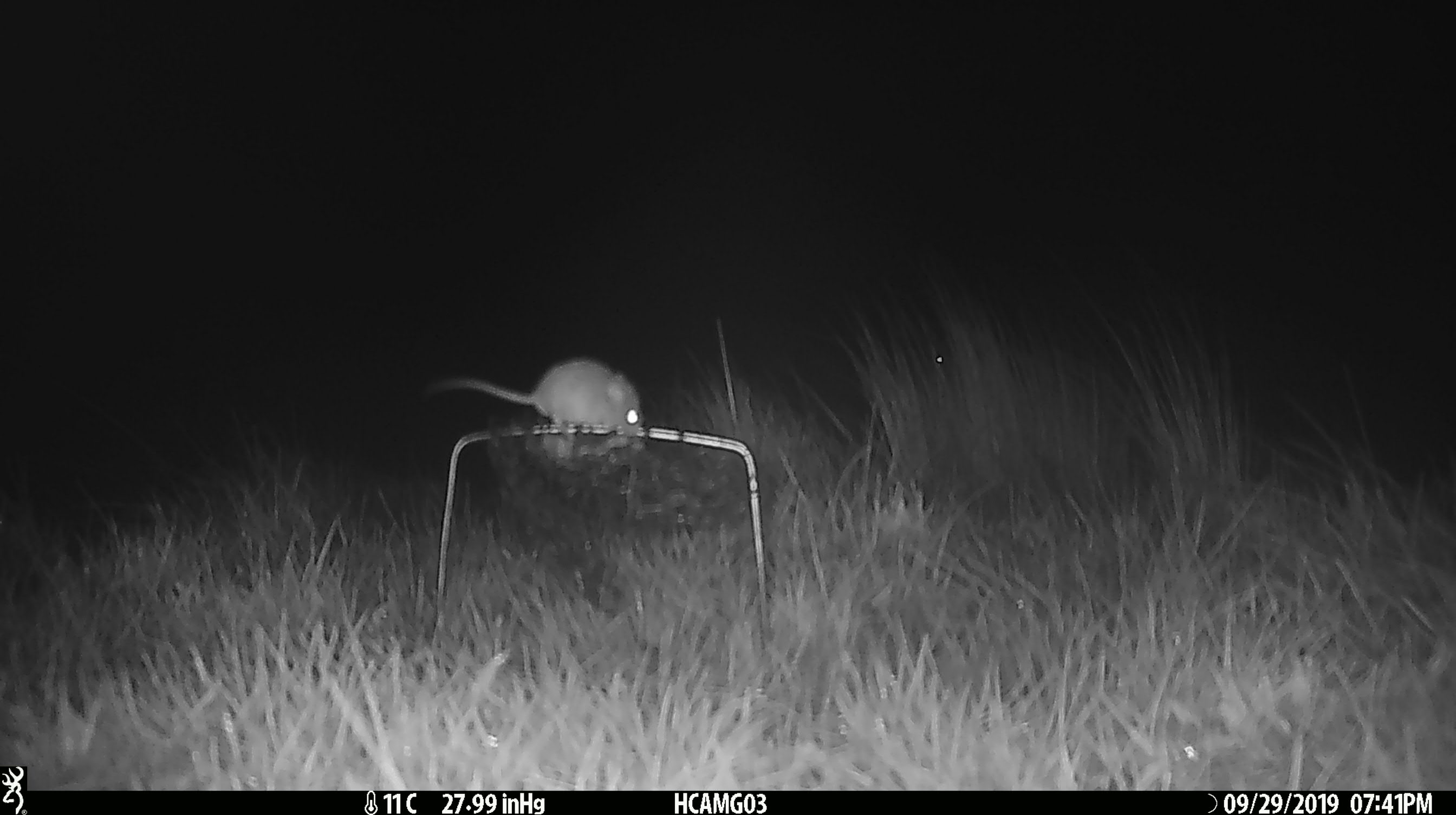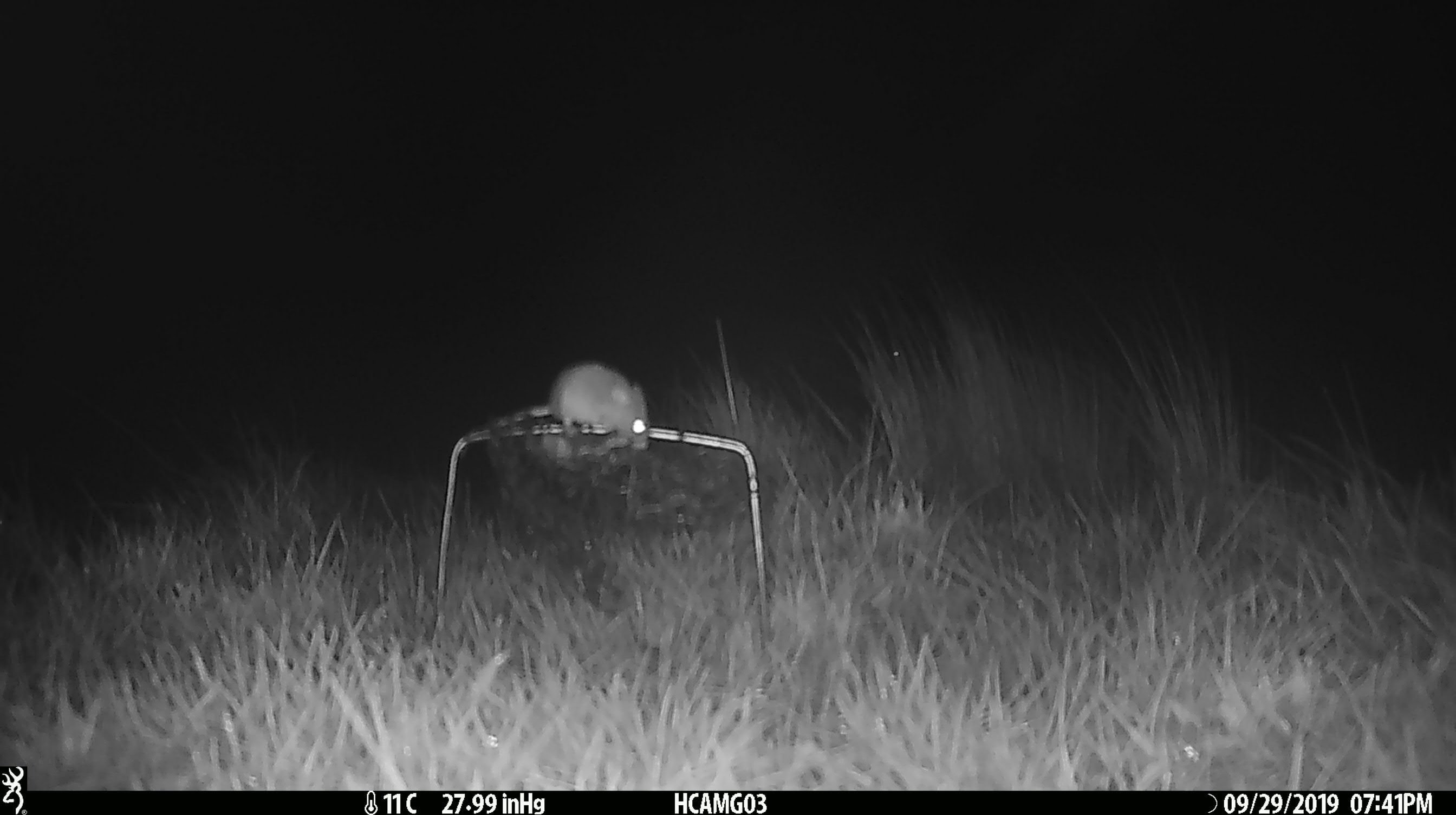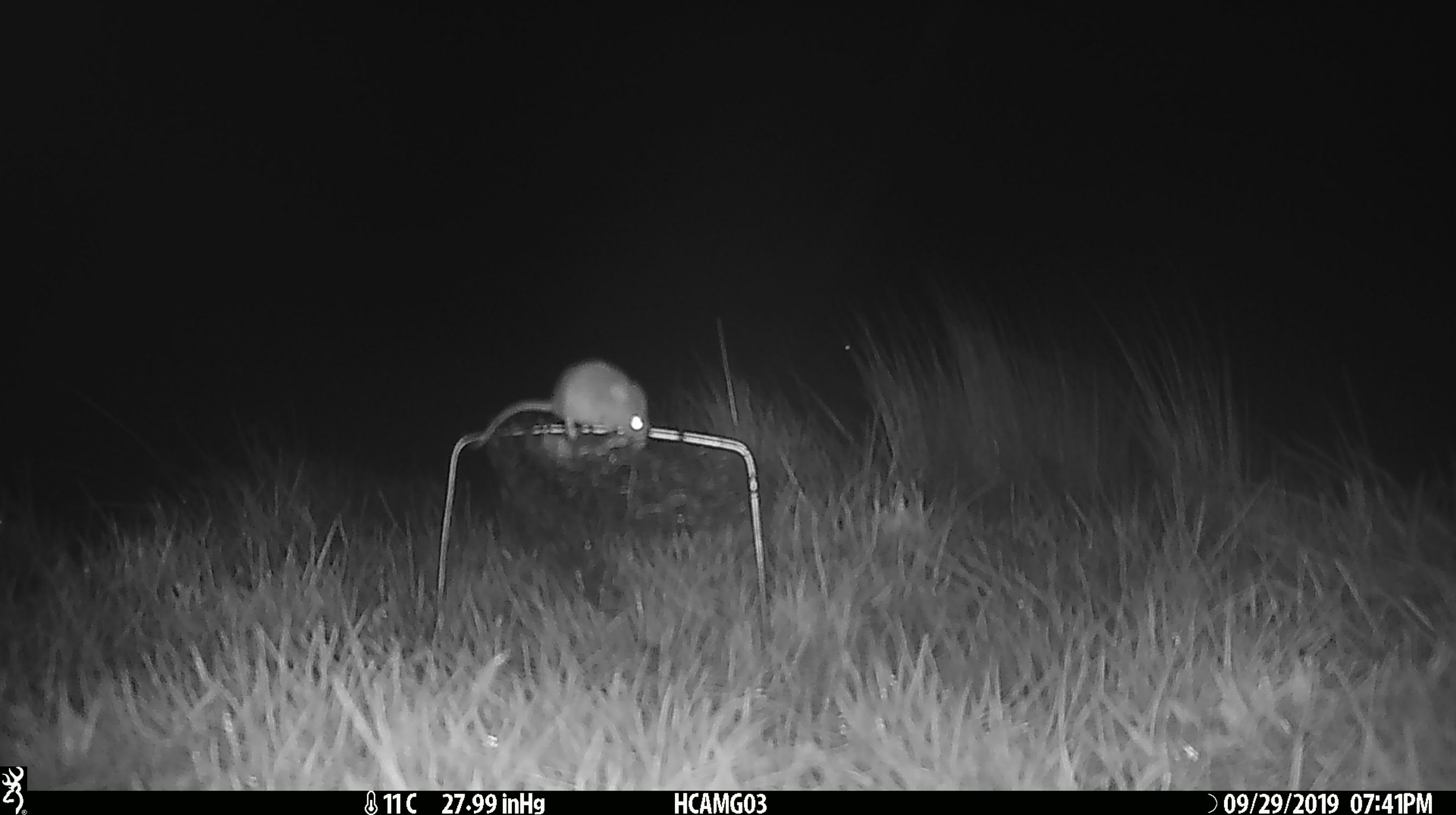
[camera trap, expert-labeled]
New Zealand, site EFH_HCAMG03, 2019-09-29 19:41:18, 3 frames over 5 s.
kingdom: Animalia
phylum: Chordata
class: Mammalia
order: Rodentia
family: Muridae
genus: Mus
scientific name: Mus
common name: mouse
Mouse (Mus).